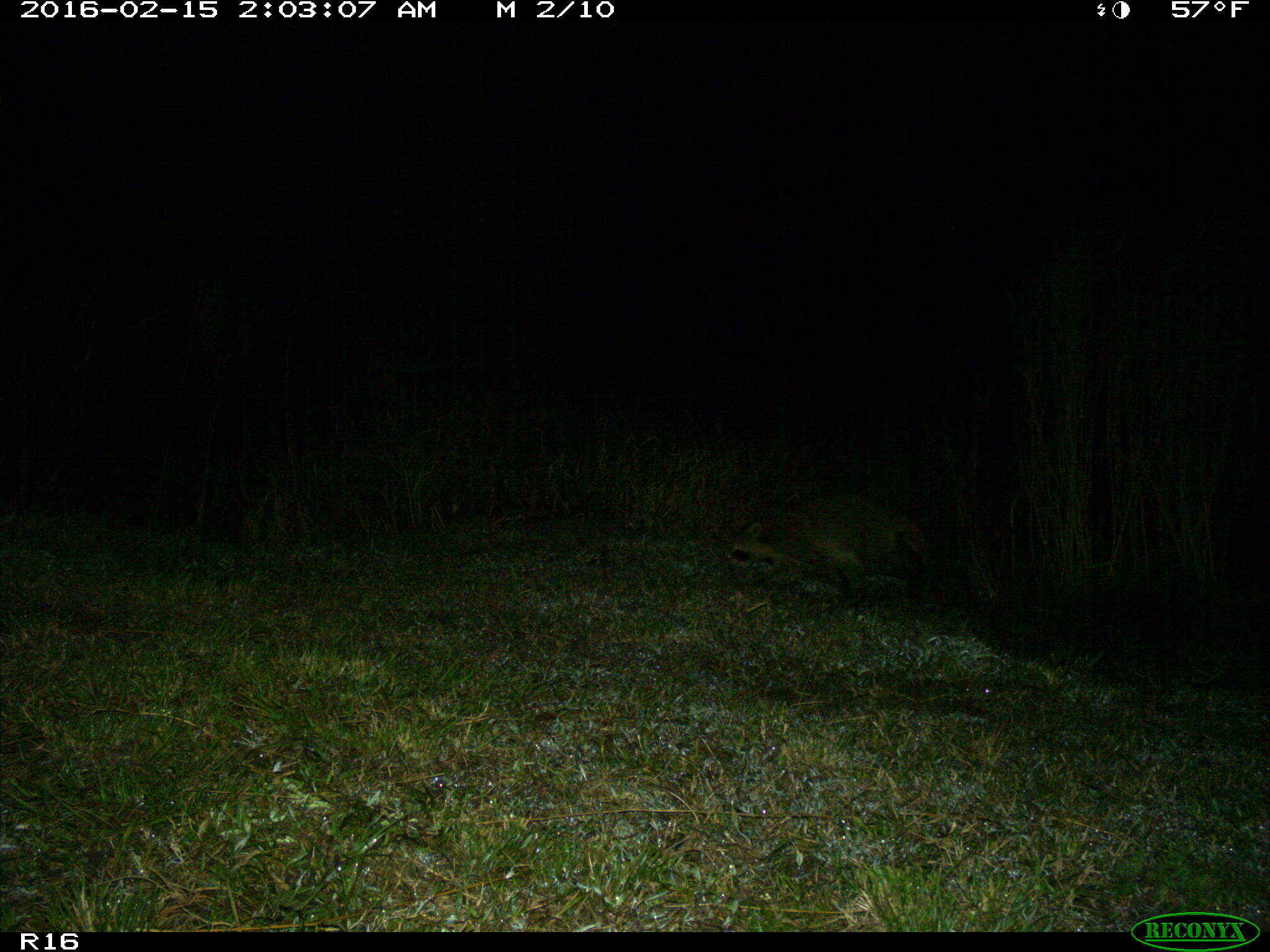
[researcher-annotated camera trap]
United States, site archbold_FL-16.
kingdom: Animalia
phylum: Chordata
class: Mammalia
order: Carnivora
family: Procyonidae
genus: Procyon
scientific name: Procyon lotor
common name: common raccoon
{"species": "Procyon lotor (common raccoon)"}